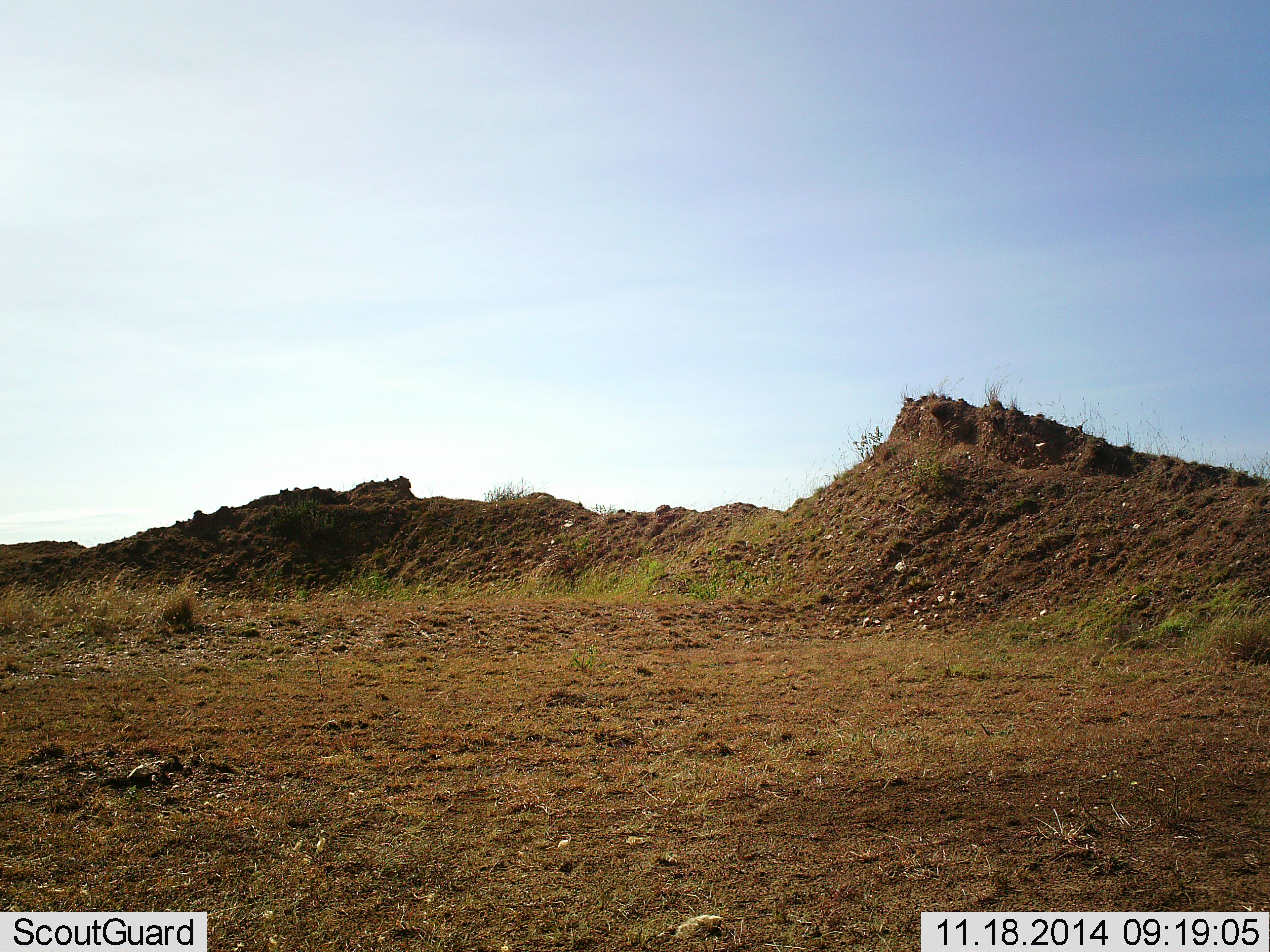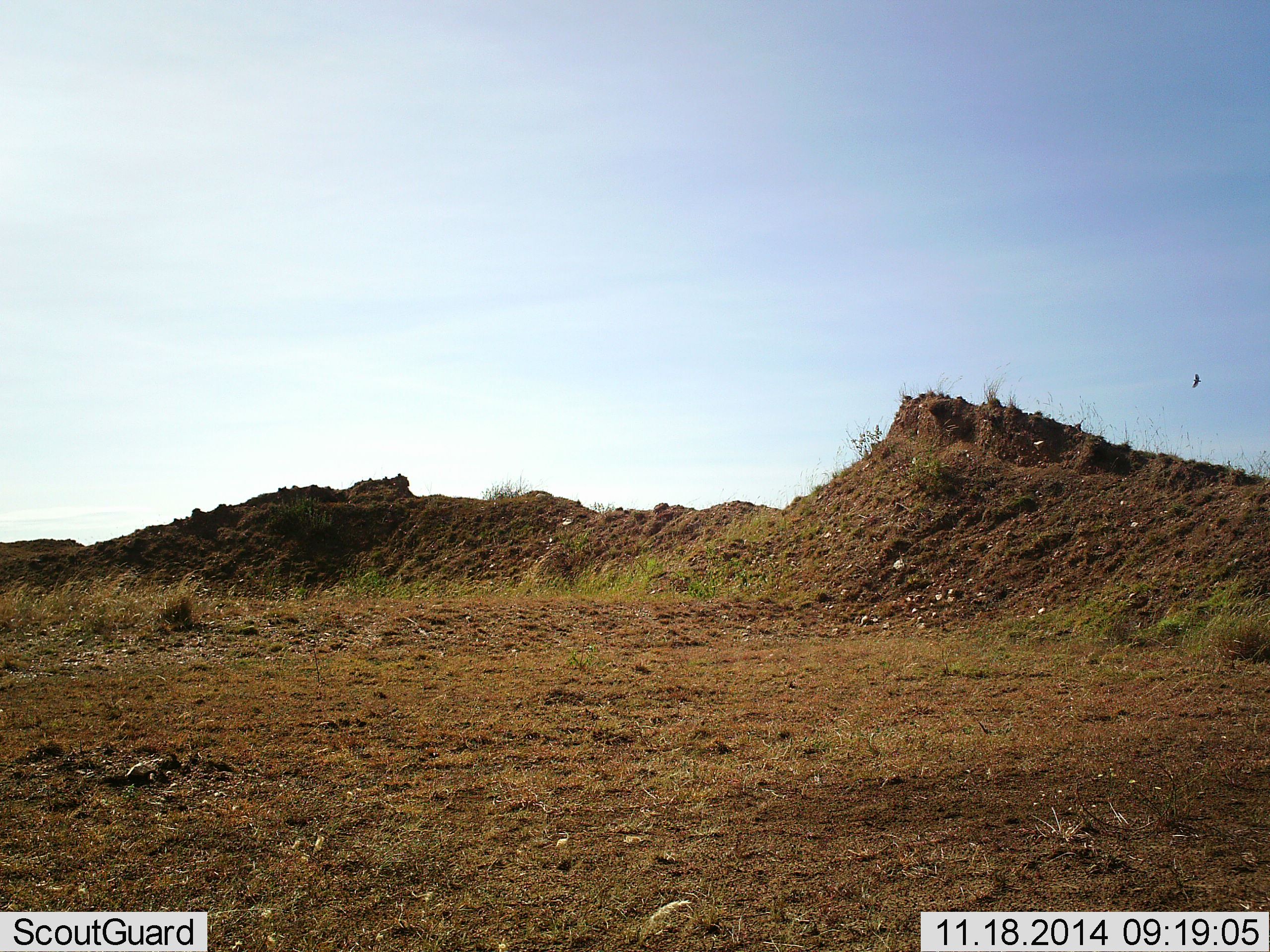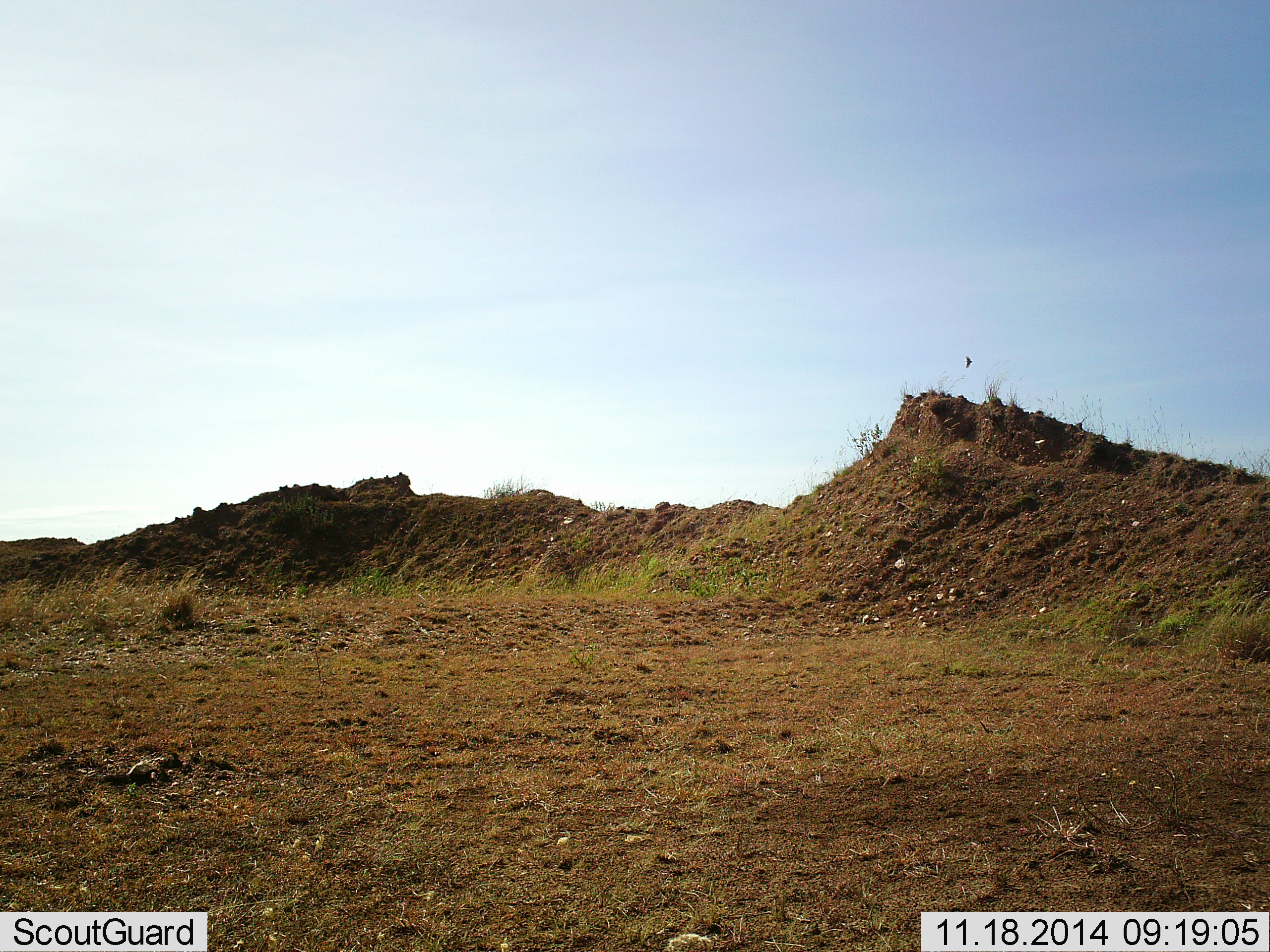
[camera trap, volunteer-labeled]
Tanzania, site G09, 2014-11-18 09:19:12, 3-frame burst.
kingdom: Animalia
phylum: Chordata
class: Aves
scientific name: Aves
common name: bird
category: otherbird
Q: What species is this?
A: Otherbird (bird) (Aves).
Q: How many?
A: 1.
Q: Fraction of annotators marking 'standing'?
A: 10%.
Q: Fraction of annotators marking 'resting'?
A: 0%.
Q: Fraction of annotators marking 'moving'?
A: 90%.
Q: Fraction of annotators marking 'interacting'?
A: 0%.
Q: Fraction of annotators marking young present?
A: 0%.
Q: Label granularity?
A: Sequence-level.